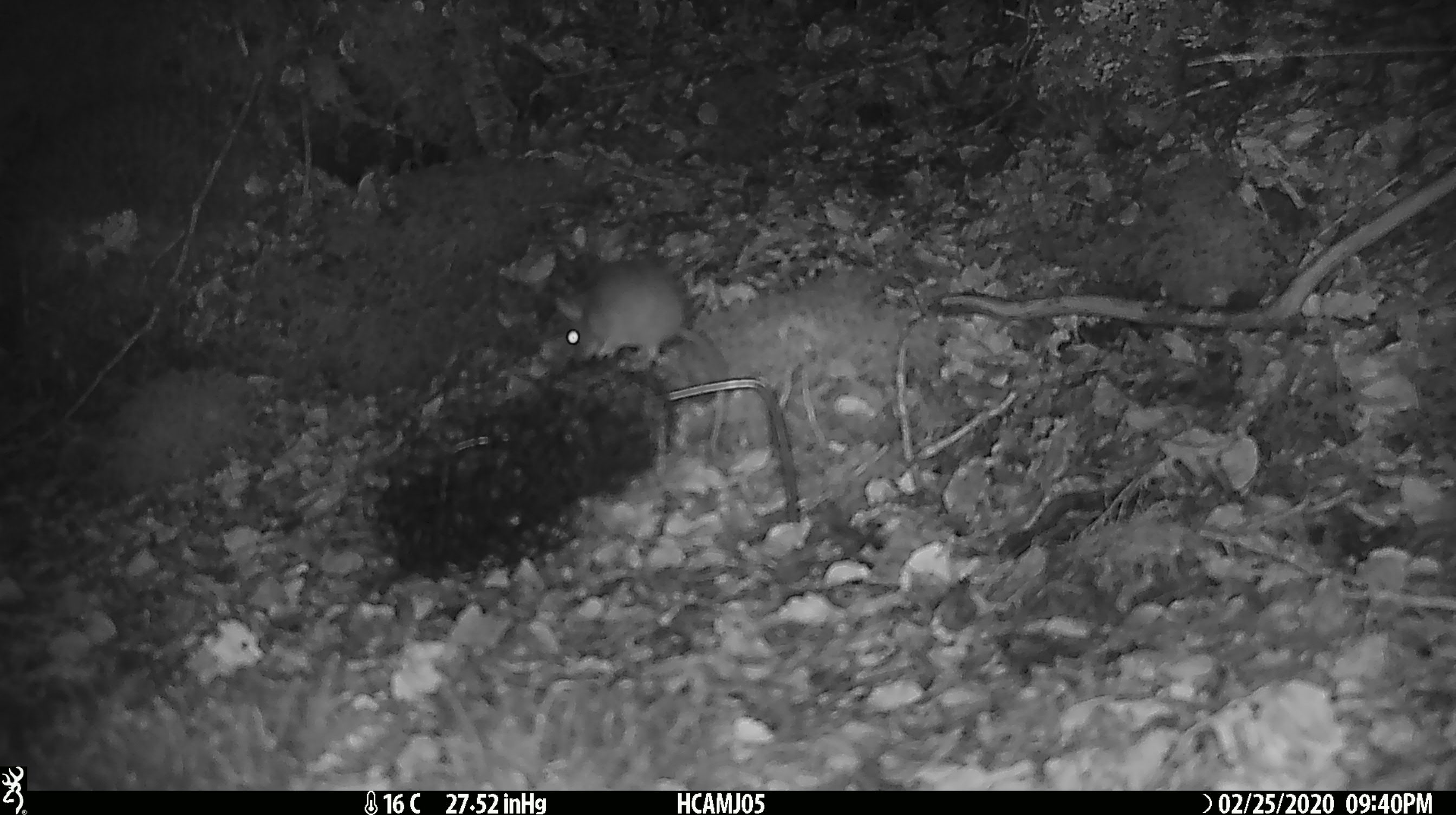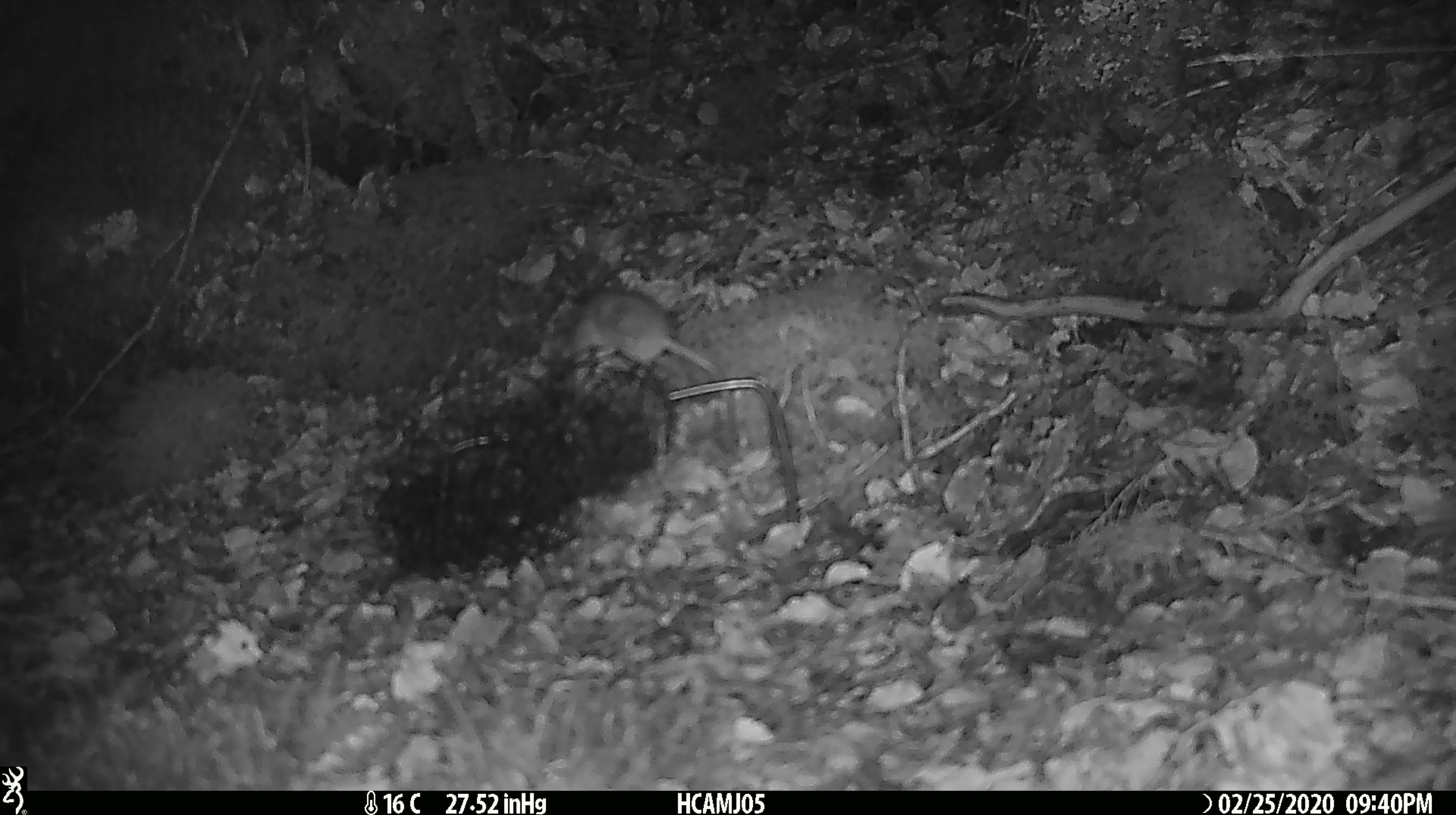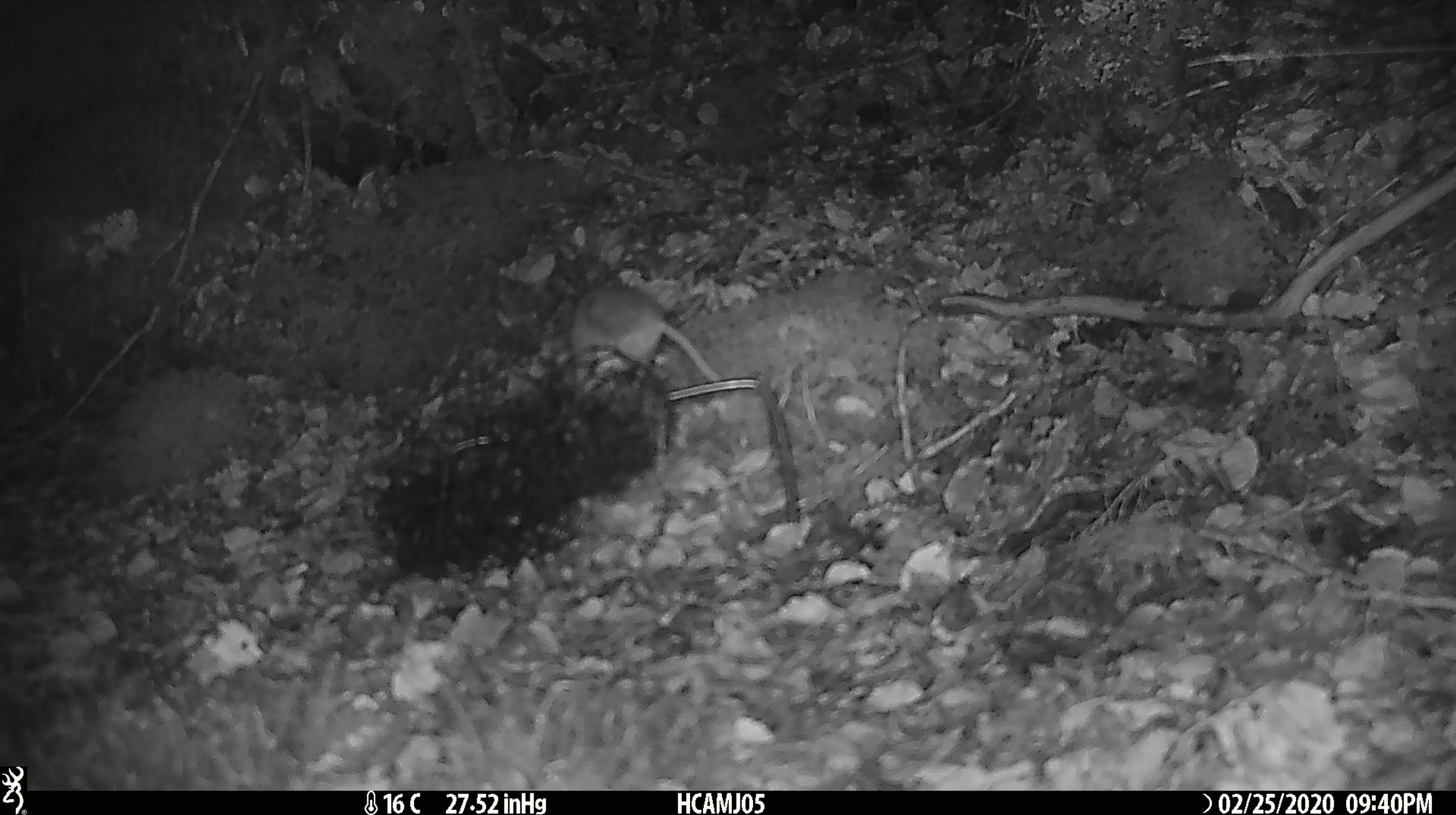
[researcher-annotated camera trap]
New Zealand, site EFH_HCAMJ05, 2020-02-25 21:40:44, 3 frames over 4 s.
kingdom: Animalia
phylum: Chordata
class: Mammalia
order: Rodentia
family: Muridae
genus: Mus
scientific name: Mus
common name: mouse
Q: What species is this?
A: Mouse (Mus).